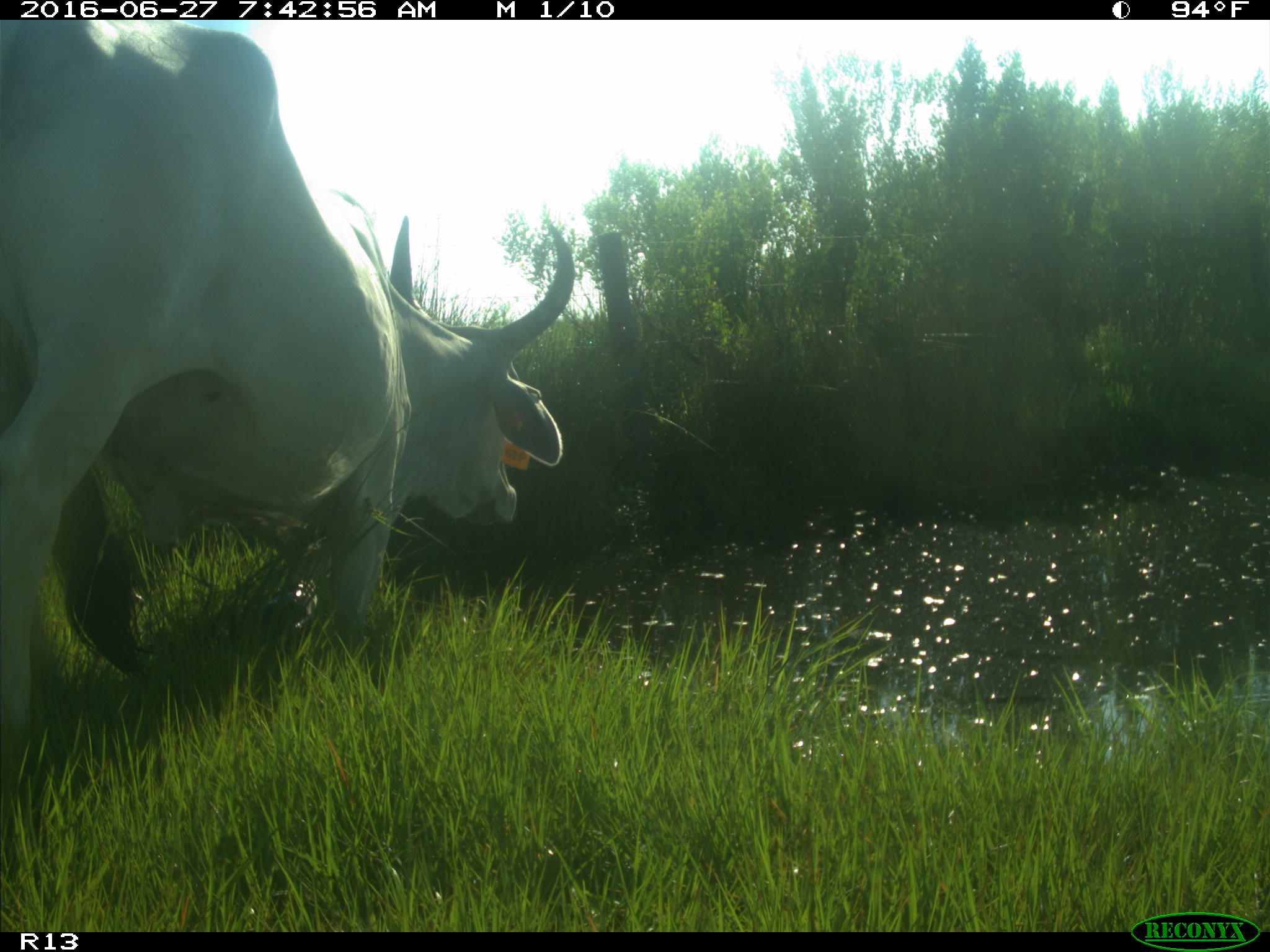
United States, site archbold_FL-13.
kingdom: Animalia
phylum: Chordata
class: Mammalia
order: Artiodactyla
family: Bovidae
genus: Bos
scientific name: Bos taurus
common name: domestic cow